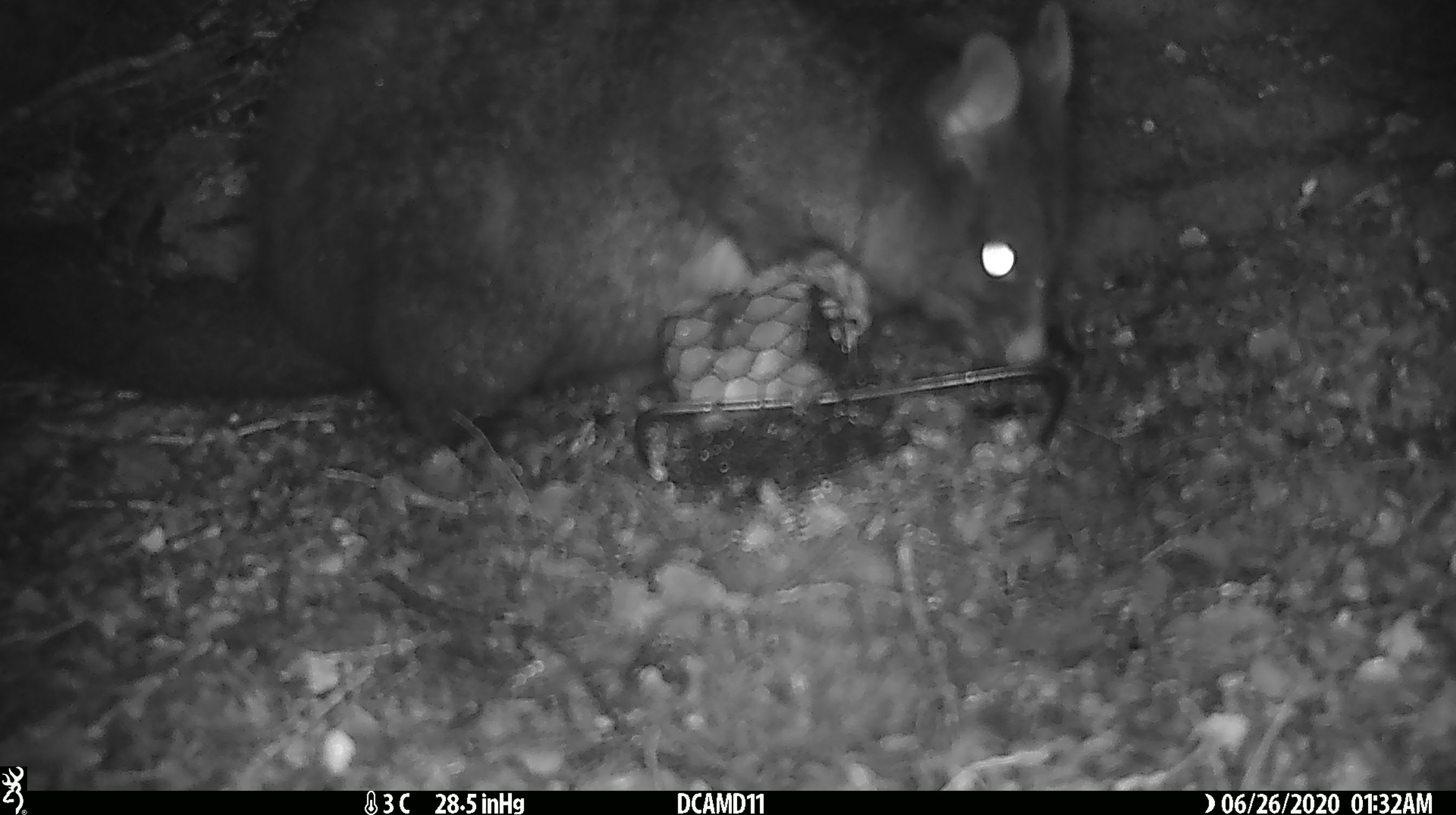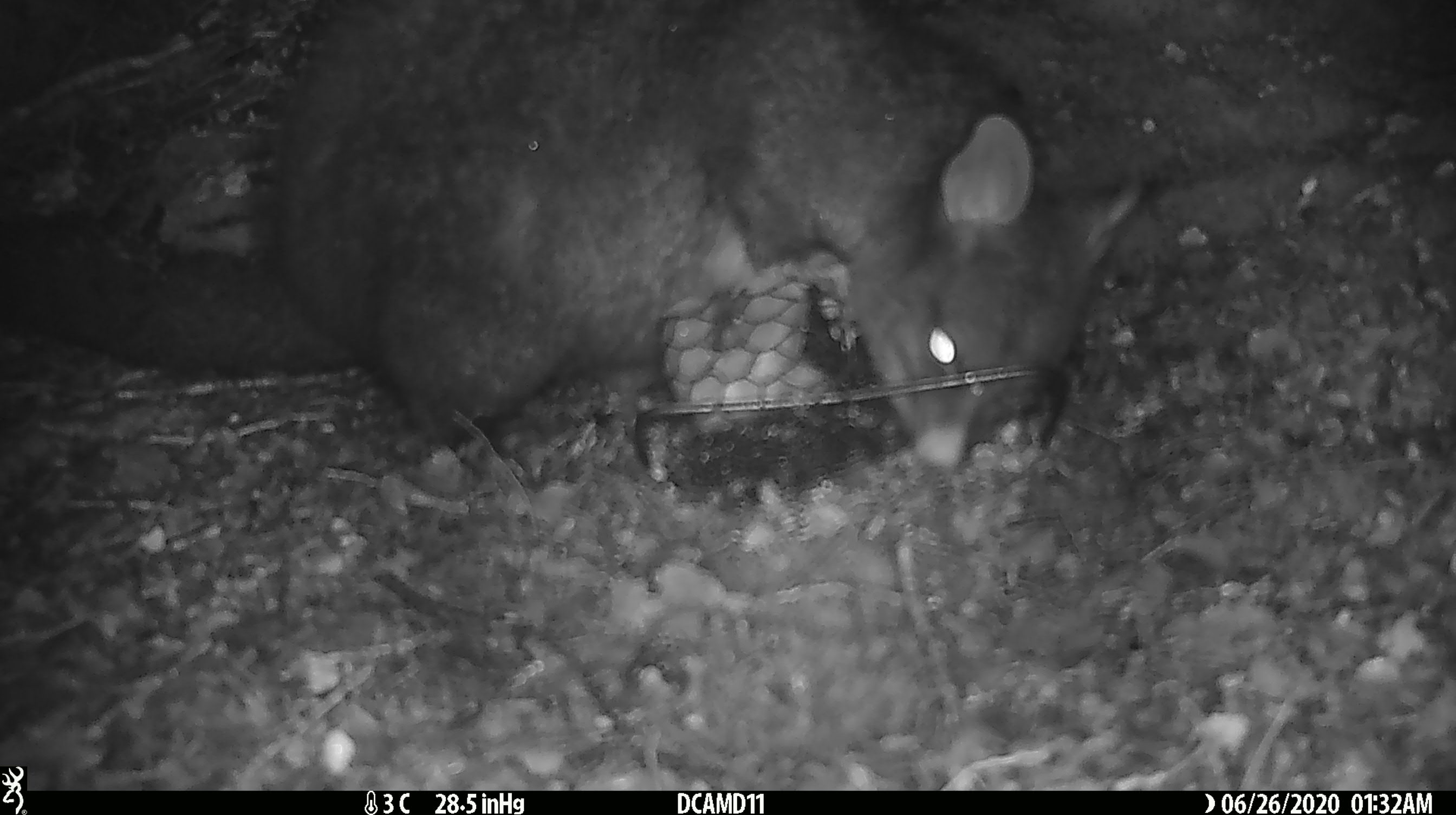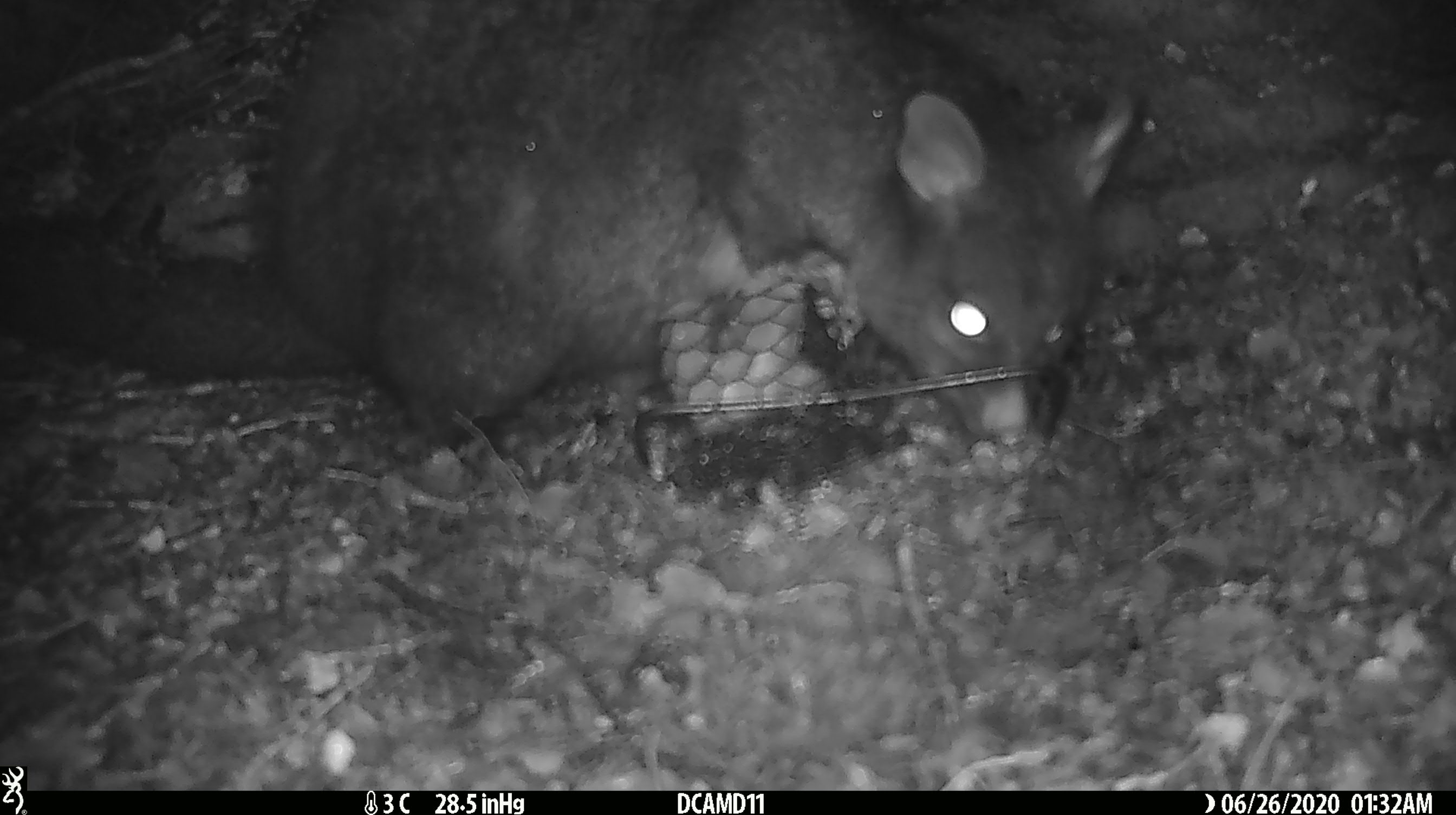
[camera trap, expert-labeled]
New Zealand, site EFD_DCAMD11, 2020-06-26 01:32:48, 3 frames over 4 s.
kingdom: Animalia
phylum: Chordata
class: Mammalia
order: Diprotodontia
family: Phalangeridae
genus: Trichosurus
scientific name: Trichosurus vulpecula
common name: common brushtail possum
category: possum